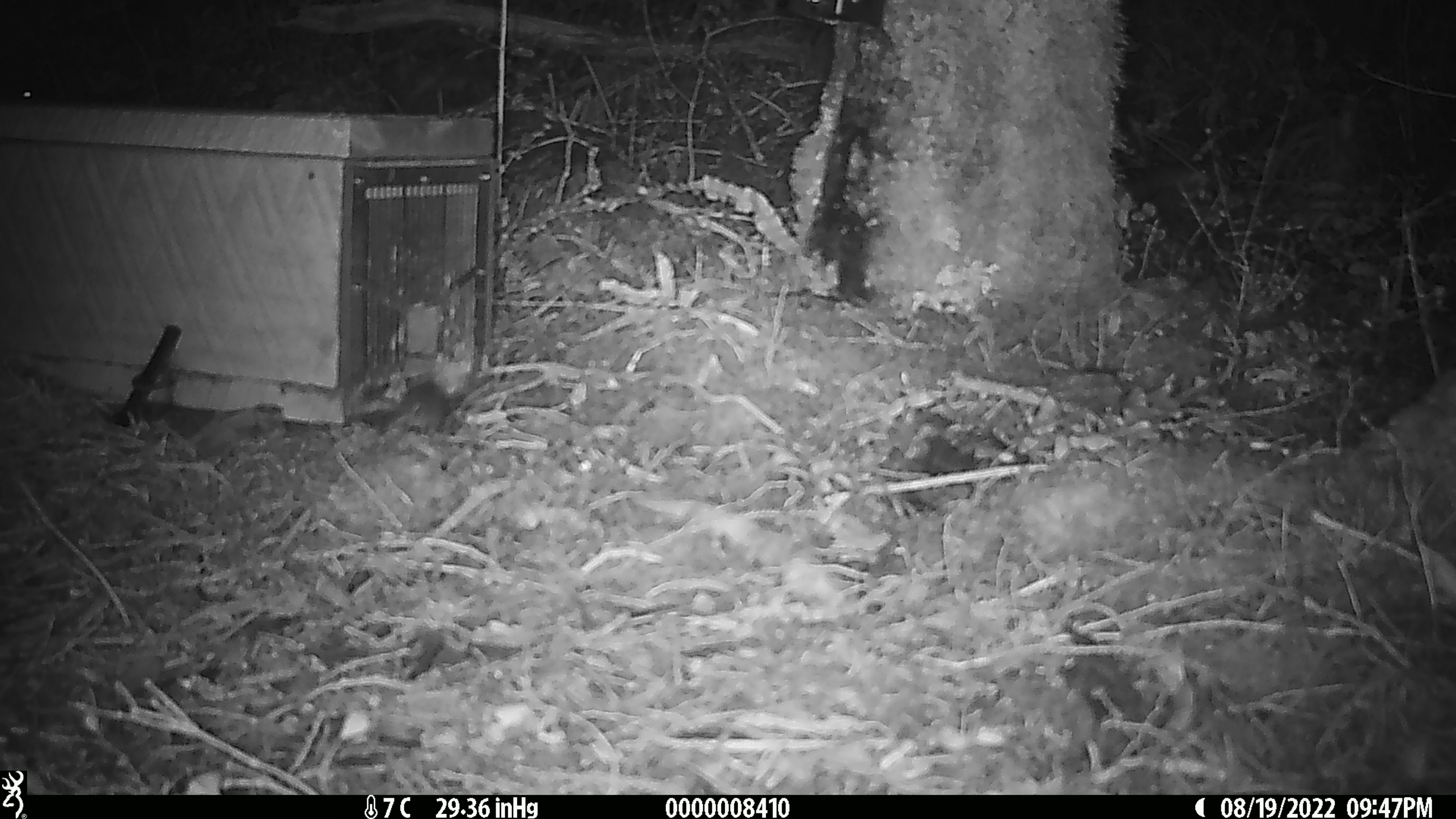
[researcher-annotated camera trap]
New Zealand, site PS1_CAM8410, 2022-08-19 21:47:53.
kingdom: Animalia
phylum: Chordata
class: Mammalia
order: Rodentia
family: Muridae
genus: Mus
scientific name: Mus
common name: mouse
Mouse (Mus).